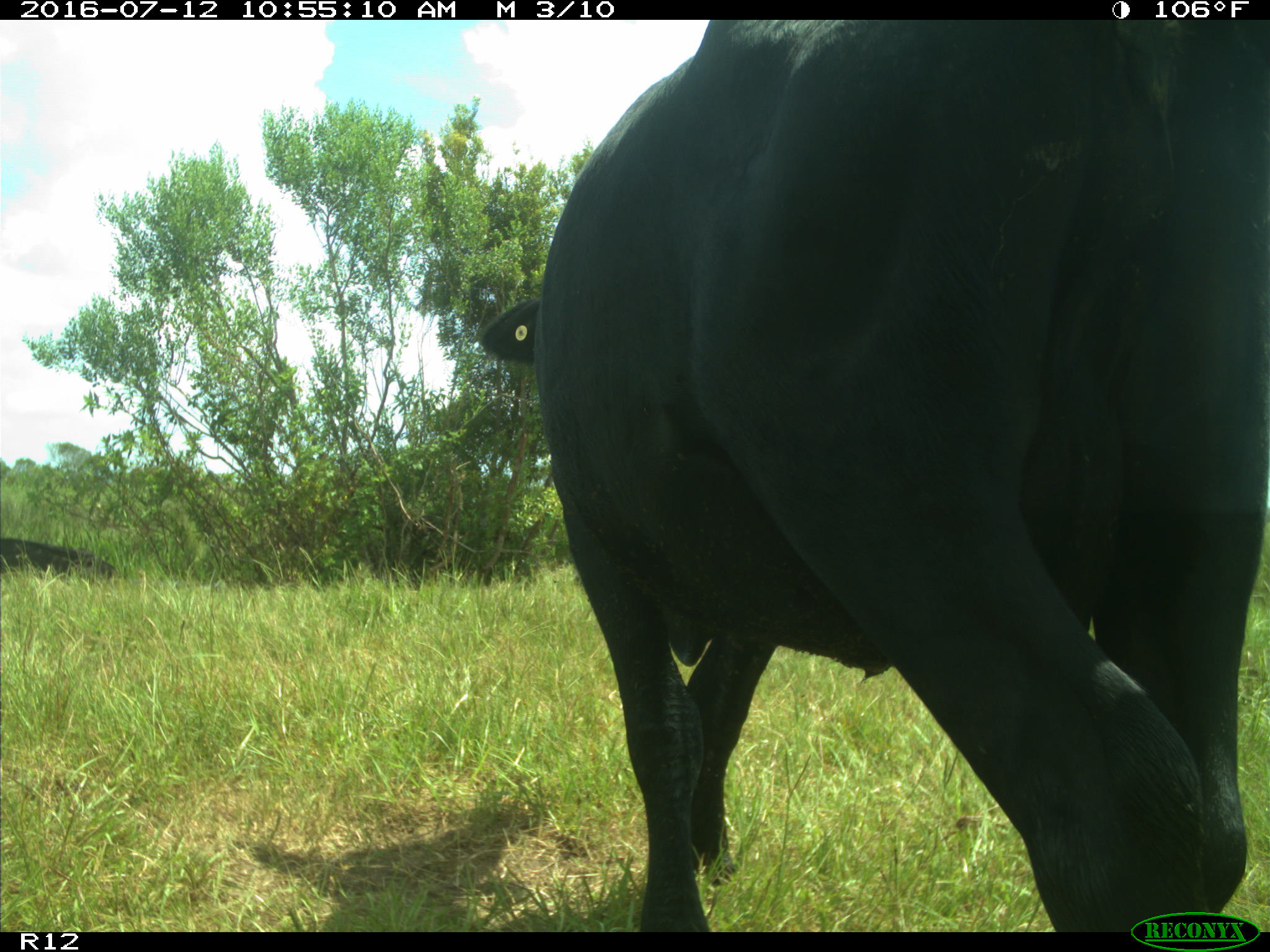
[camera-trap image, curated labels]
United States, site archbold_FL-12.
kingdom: Animalia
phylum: Chordata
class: Mammalia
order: Artiodactyla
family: Bovidae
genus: Bos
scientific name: Bos taurus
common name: domestic cow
Bos taurus (domestic cow).